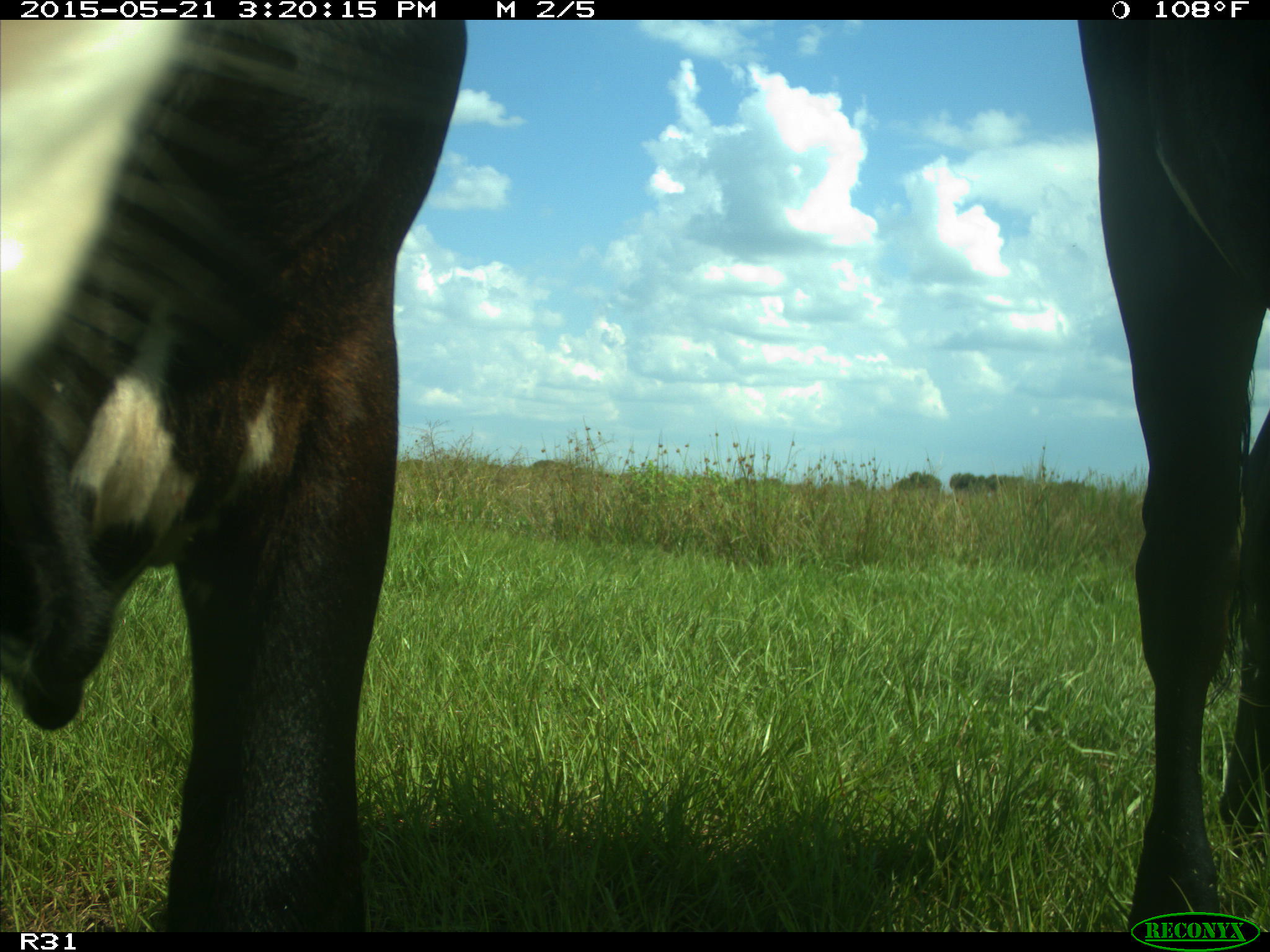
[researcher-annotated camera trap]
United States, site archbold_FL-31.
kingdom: Animalia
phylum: Chordata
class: Mammalia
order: Artiodactyla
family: Bovidae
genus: Bos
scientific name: Bos taurus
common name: domestic cow